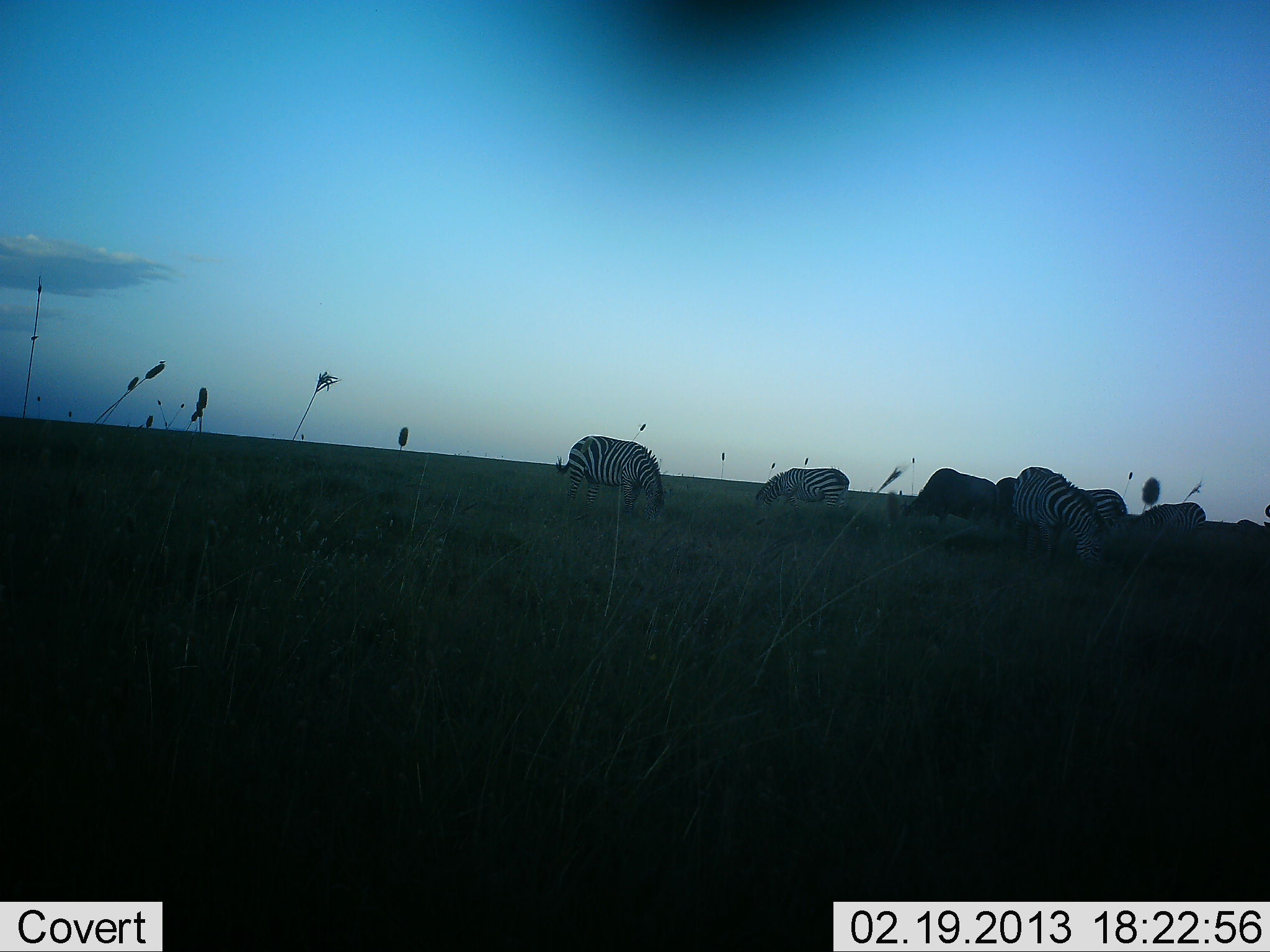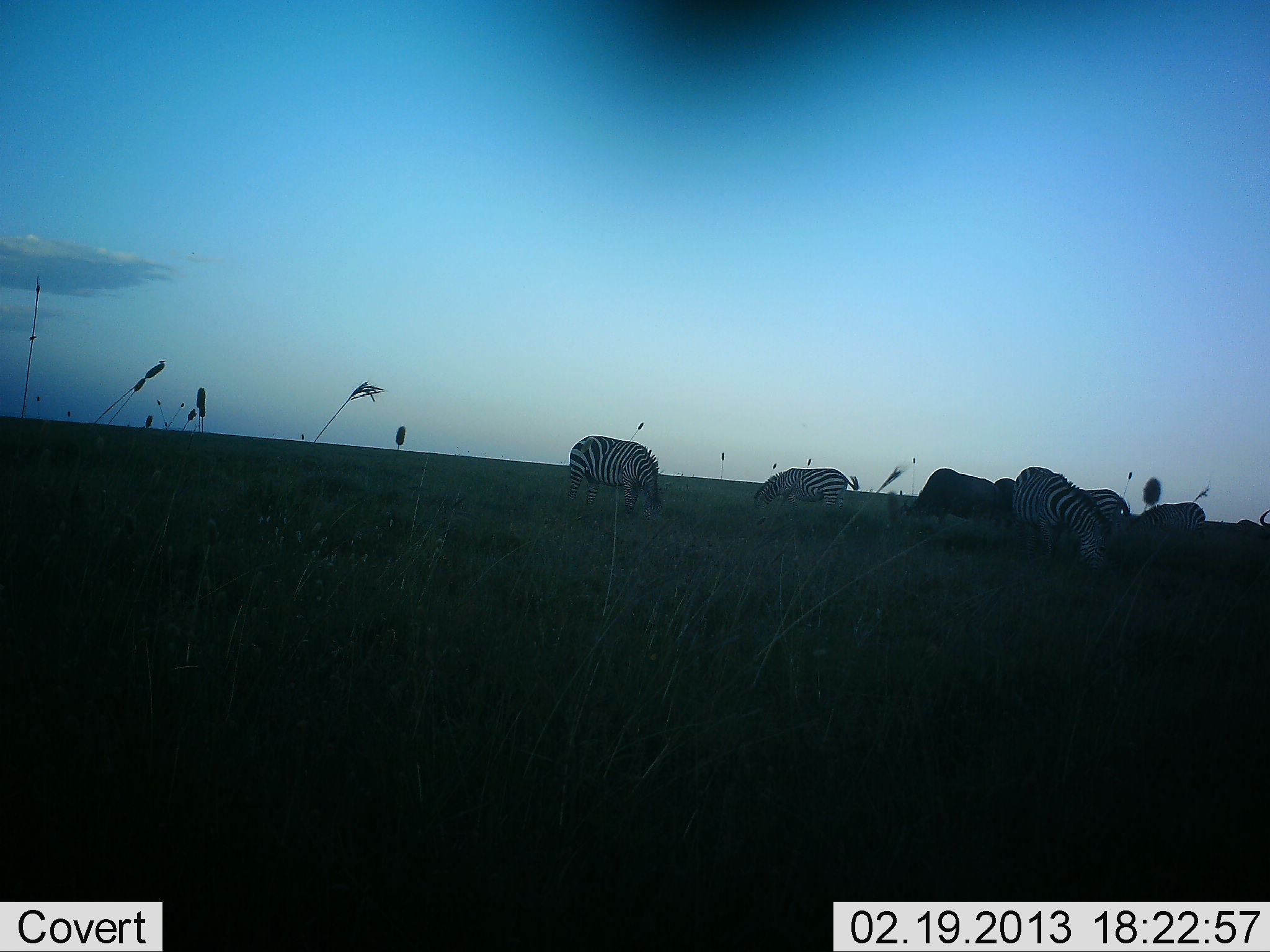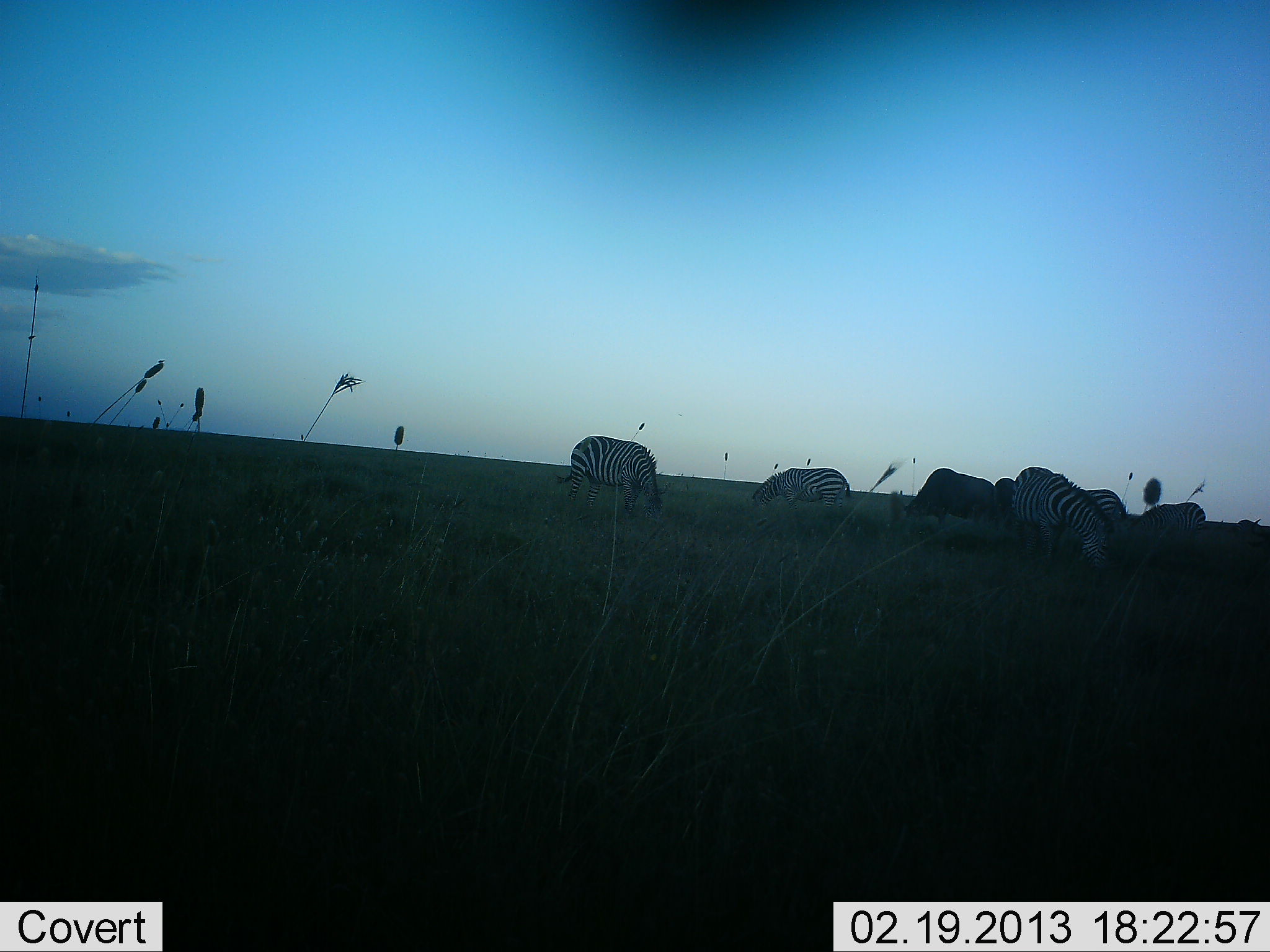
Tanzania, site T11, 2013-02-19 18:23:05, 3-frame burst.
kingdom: Animalia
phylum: Chordata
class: Mammalia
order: Perissodactyla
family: Equidae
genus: Equus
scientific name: Equus quagga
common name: plains zebra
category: zebra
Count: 5.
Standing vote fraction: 30%.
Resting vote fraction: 3%.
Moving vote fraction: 0%.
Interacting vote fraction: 0%.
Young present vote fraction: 0%.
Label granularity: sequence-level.